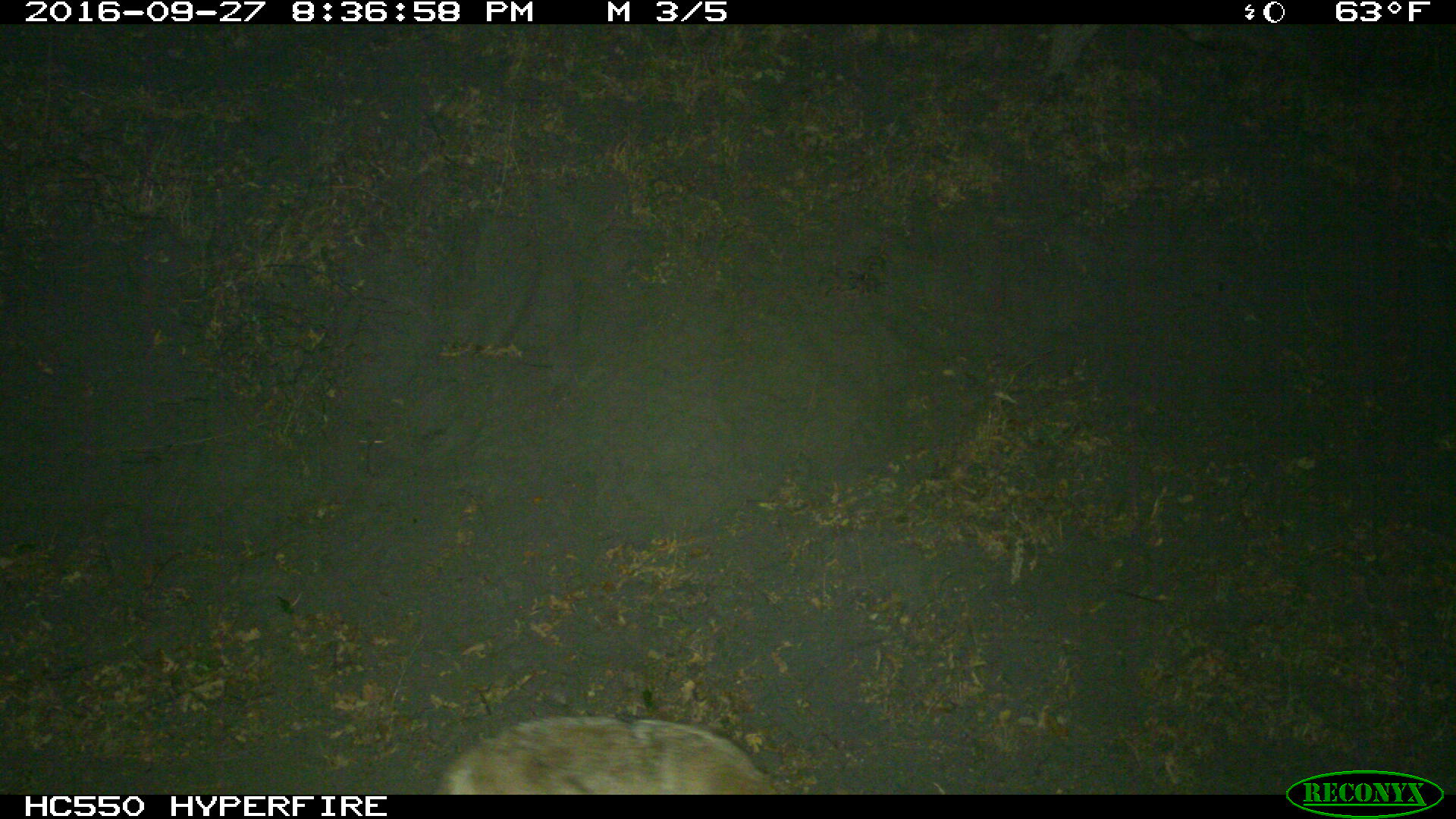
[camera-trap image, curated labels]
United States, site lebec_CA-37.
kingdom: Animalia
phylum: Chordata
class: Mammalia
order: Carnivora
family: Canidae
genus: Canis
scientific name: Canis latrans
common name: coyote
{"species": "Canis latrans (coyote)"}